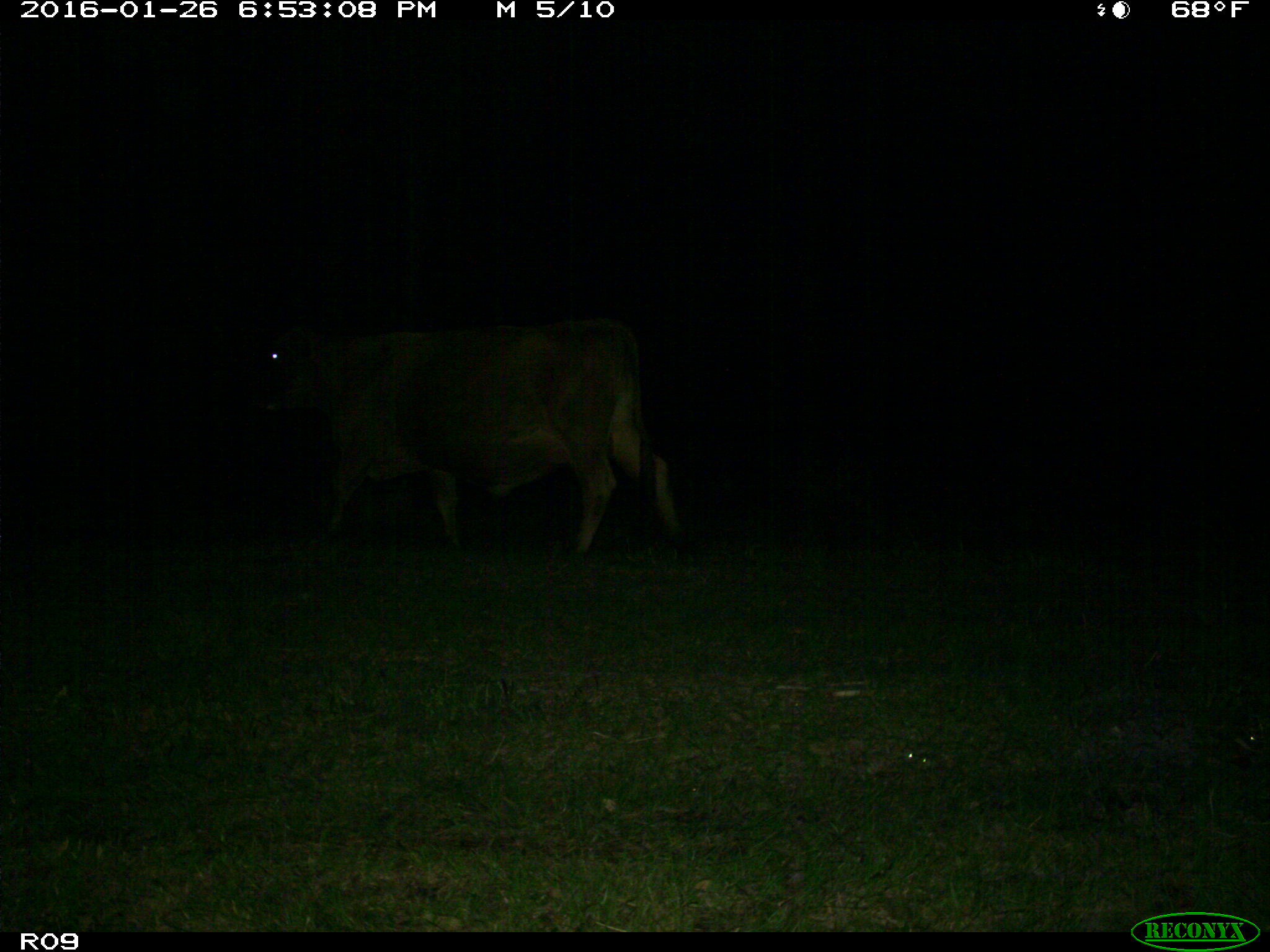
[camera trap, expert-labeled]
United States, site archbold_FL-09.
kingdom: Animalia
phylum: Chordata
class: Mammalia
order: Artiodactyla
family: Bovidae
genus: Bos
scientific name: Bos taurus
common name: domestic cow